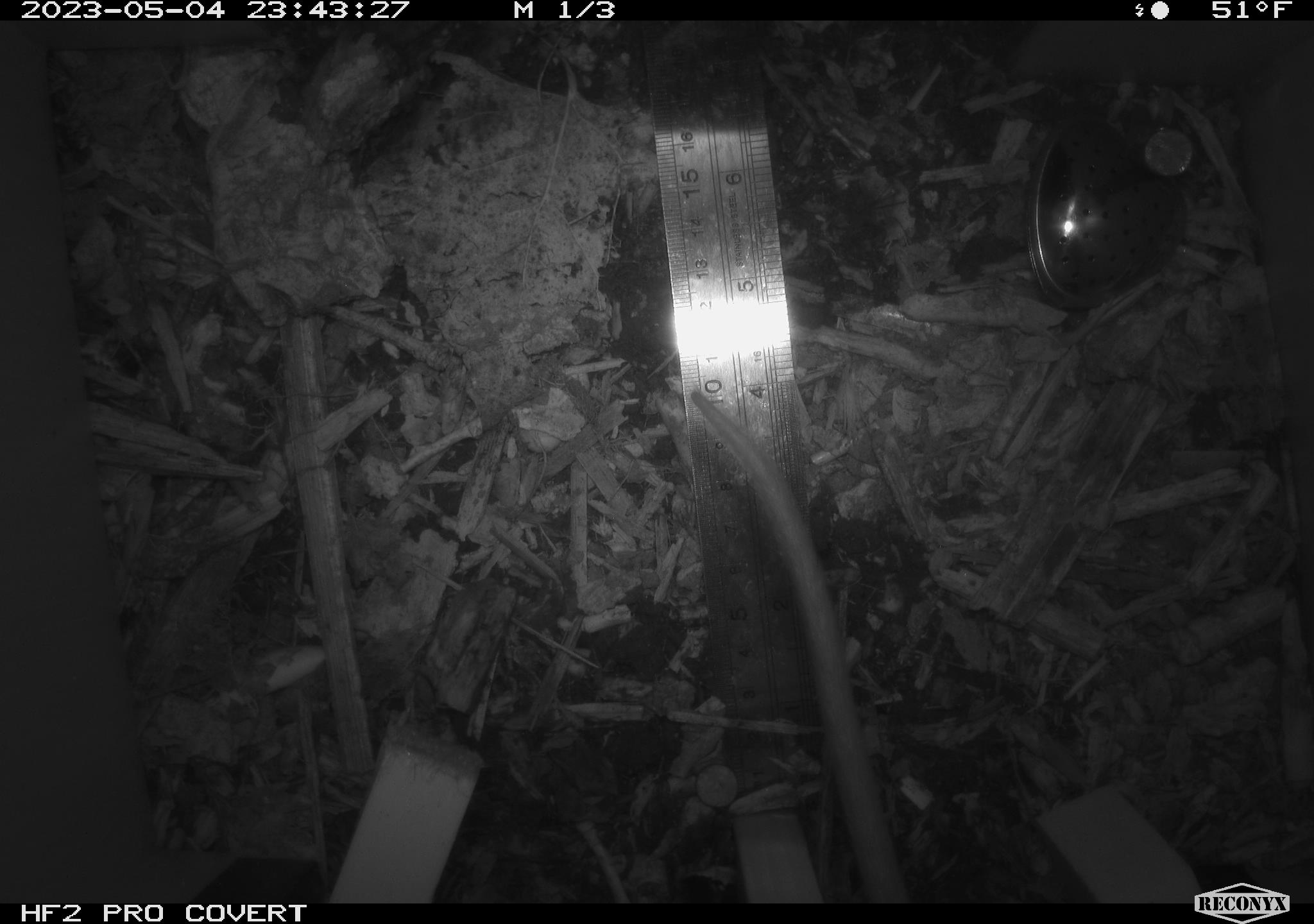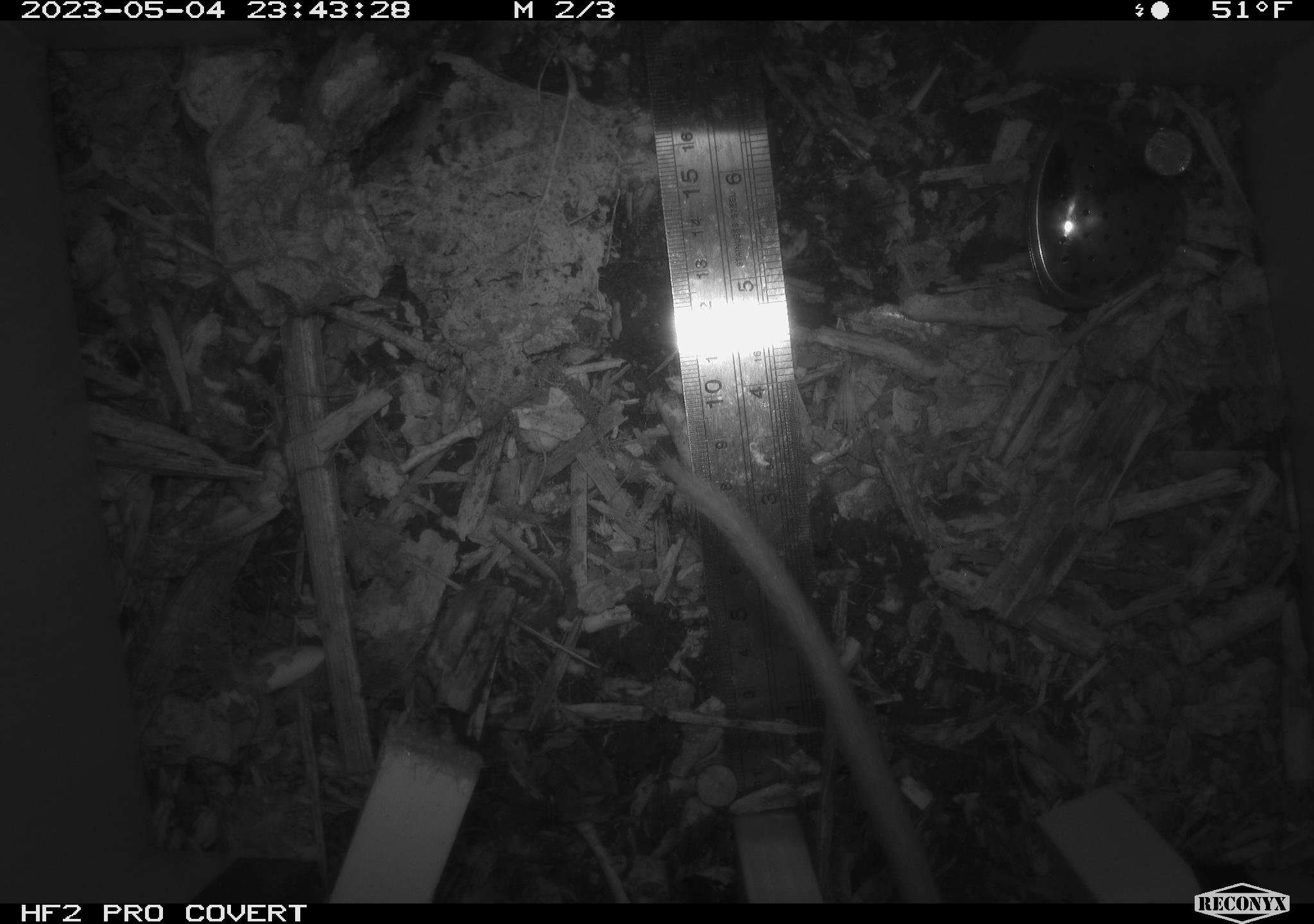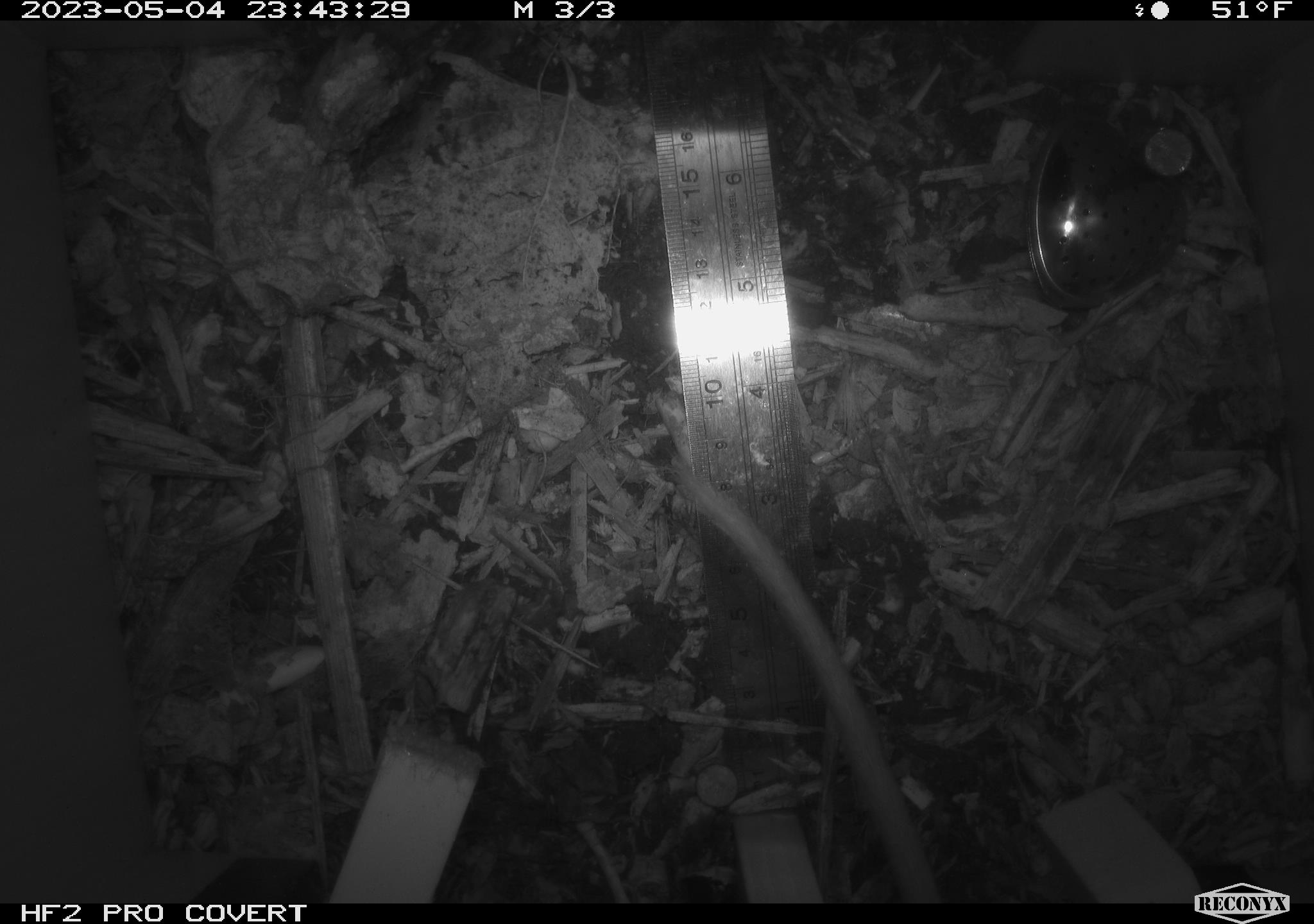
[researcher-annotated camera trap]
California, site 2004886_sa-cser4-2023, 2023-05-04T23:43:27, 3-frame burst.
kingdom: Animalia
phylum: Chordata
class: Mammalia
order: Rodentia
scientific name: Rodentia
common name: woodrat or rat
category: woodrat or rat species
Woodrat or rat species (woodrat or rat) (Rodentia).